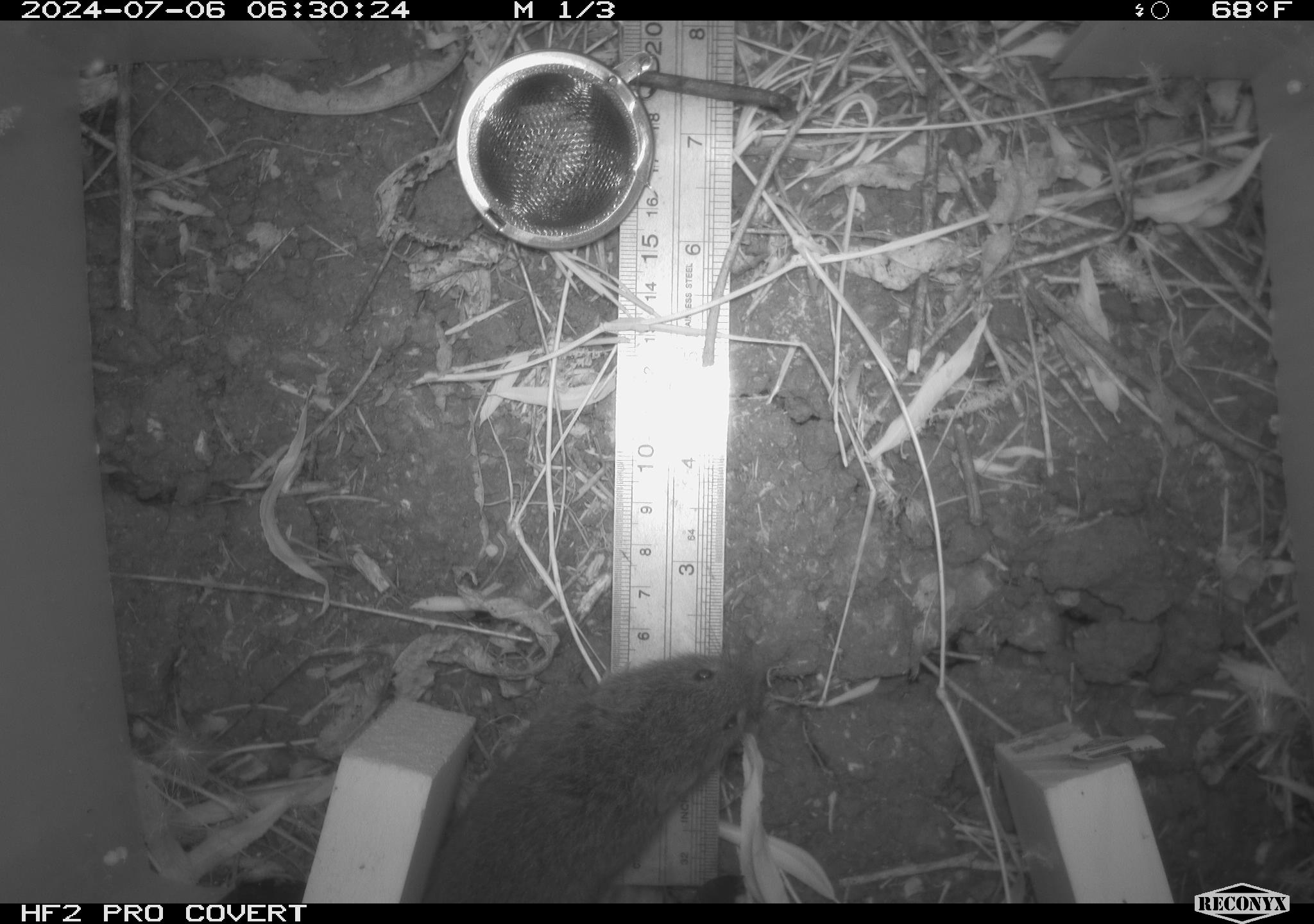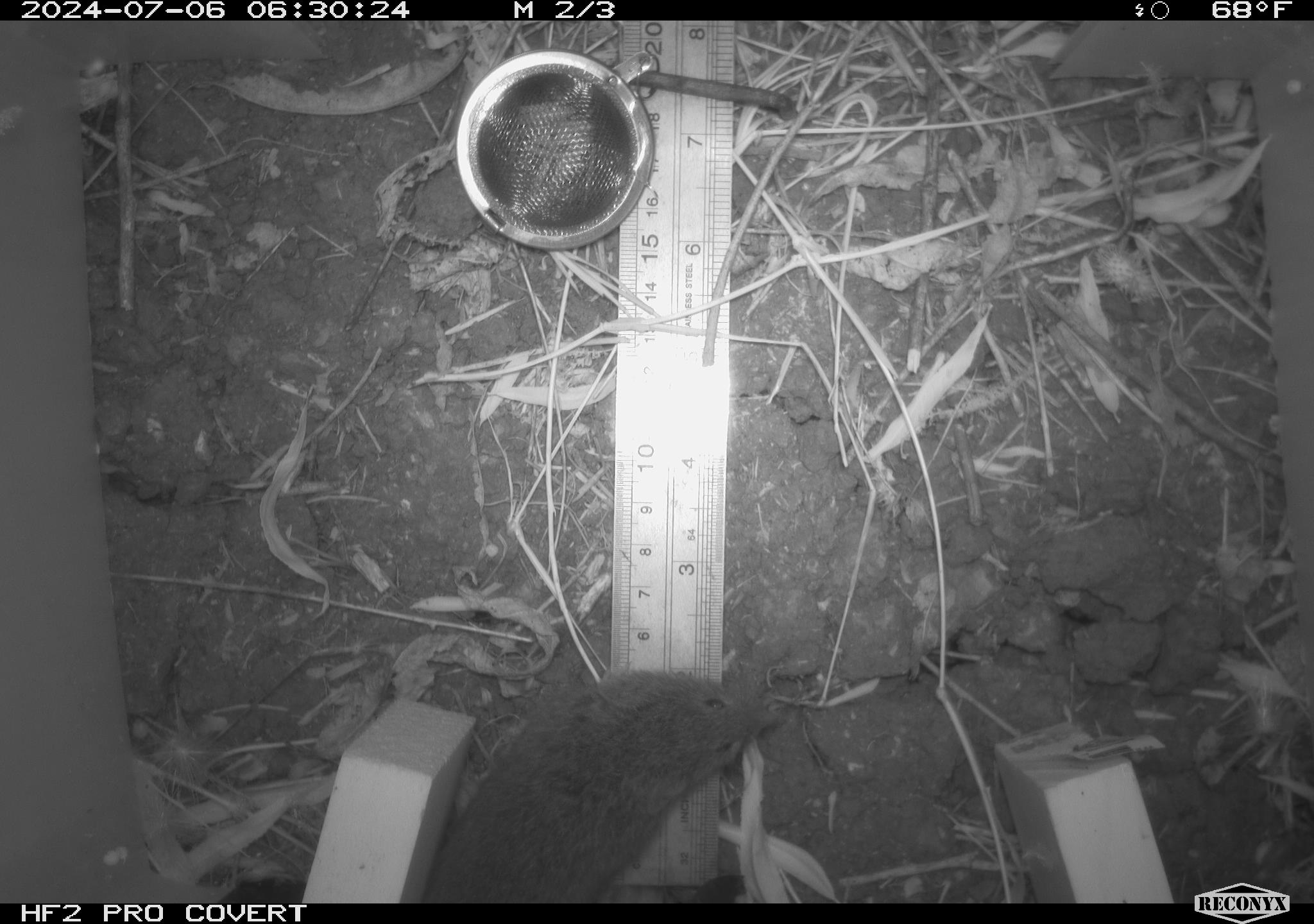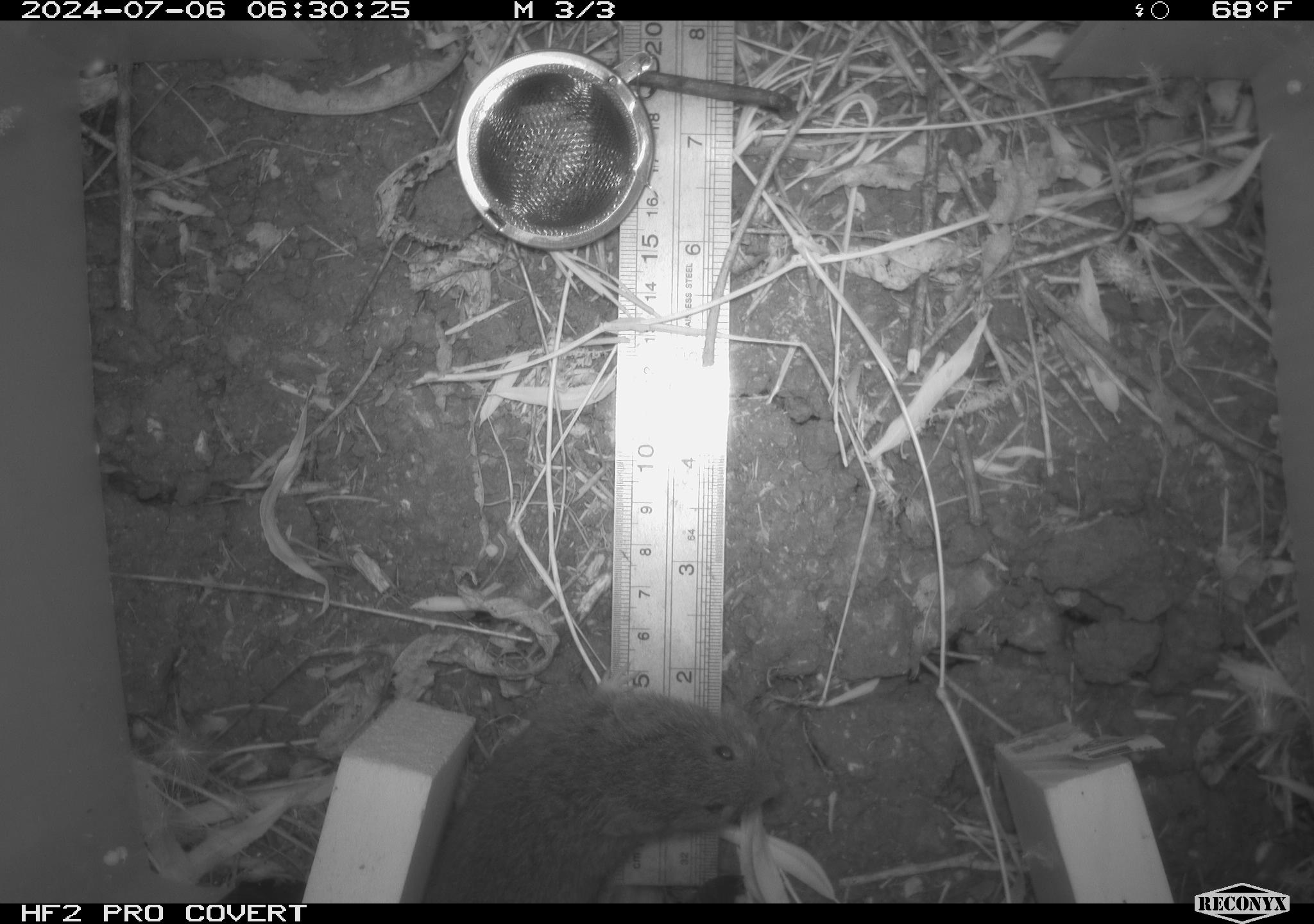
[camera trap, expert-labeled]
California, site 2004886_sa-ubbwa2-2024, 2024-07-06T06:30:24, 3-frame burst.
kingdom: Animalia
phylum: Chordata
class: Mammalia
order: Rodentia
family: Cricetidae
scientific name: Arvicolinae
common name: voles, lemmings, and muskrats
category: arvicolinae subfamily